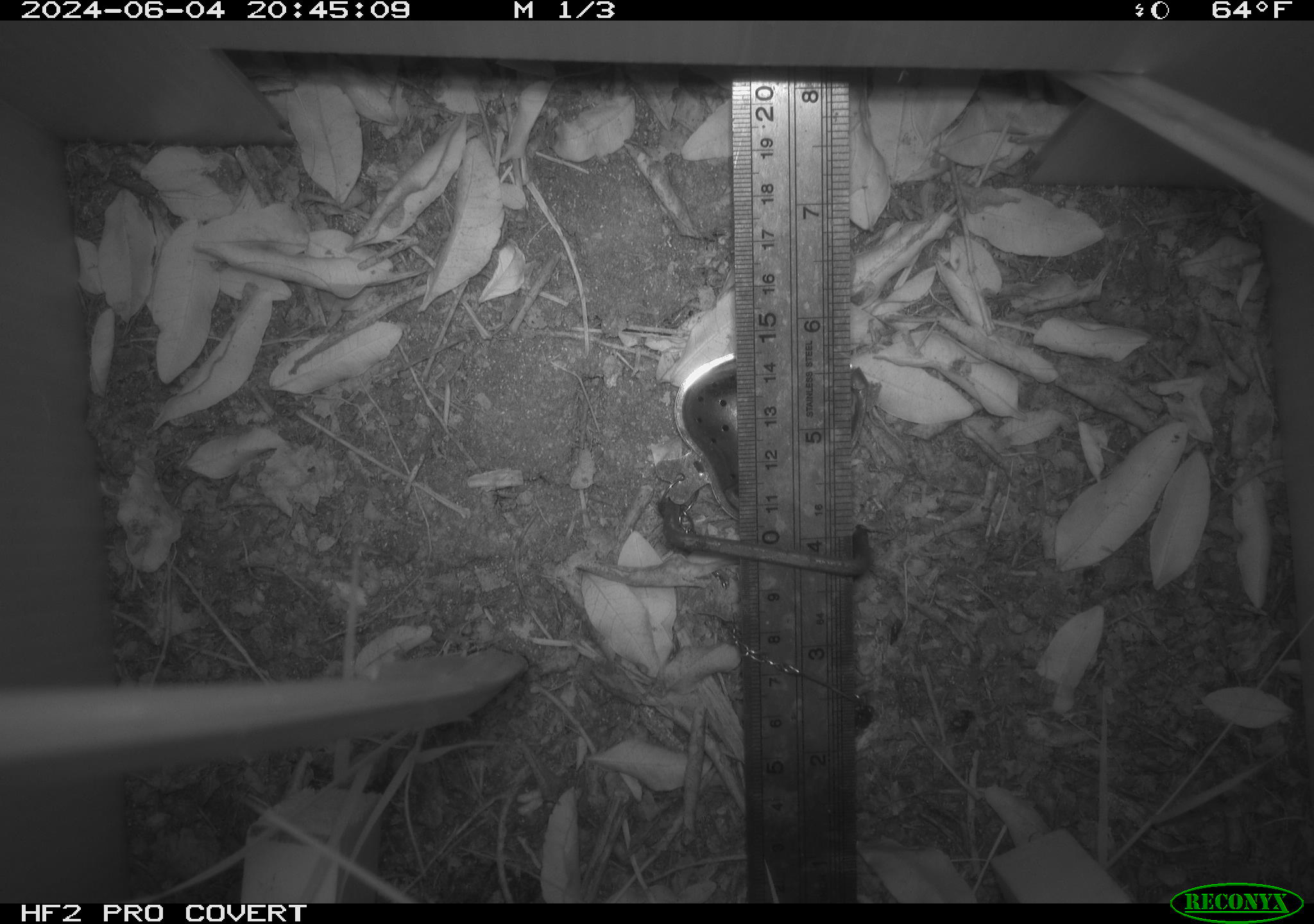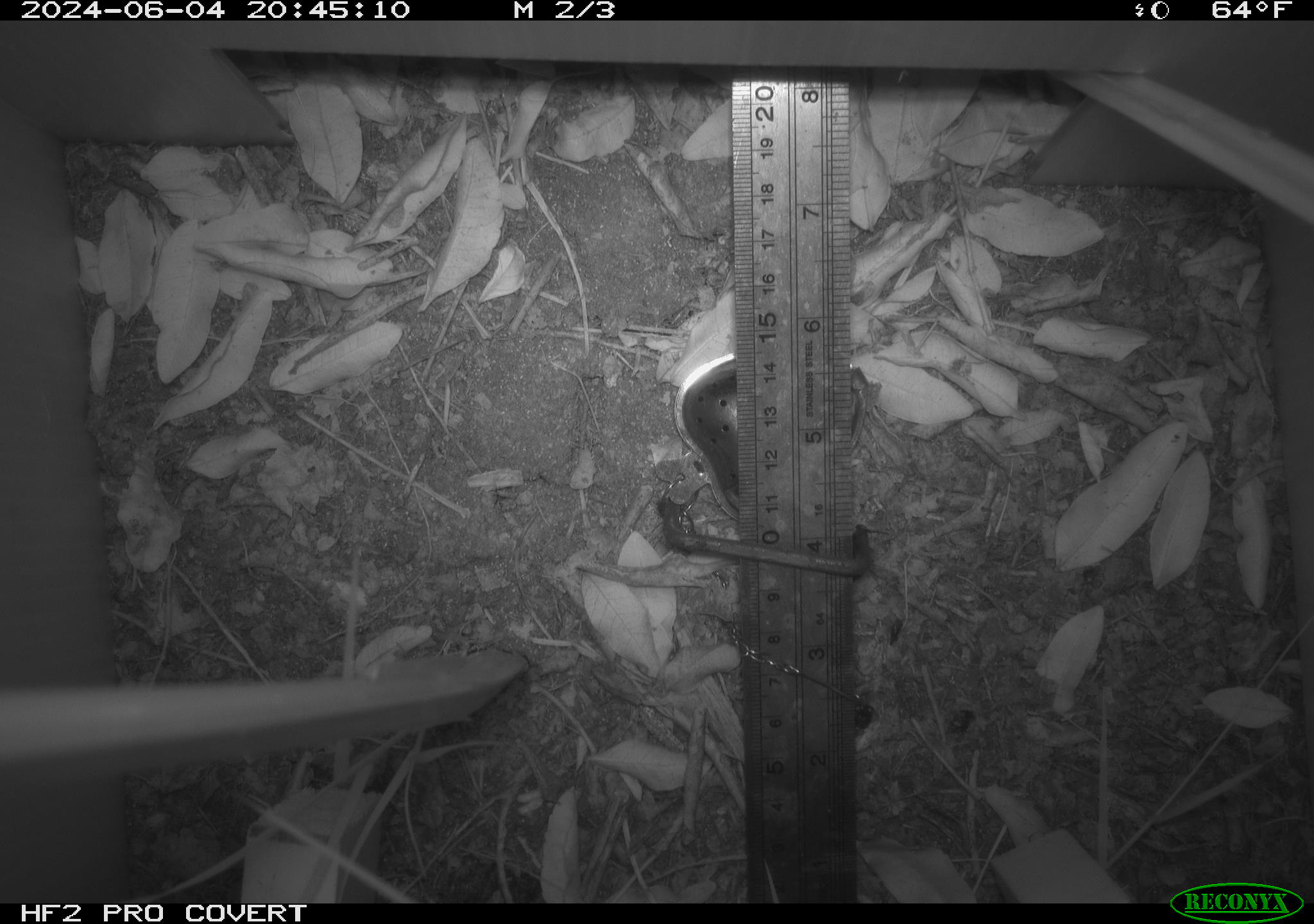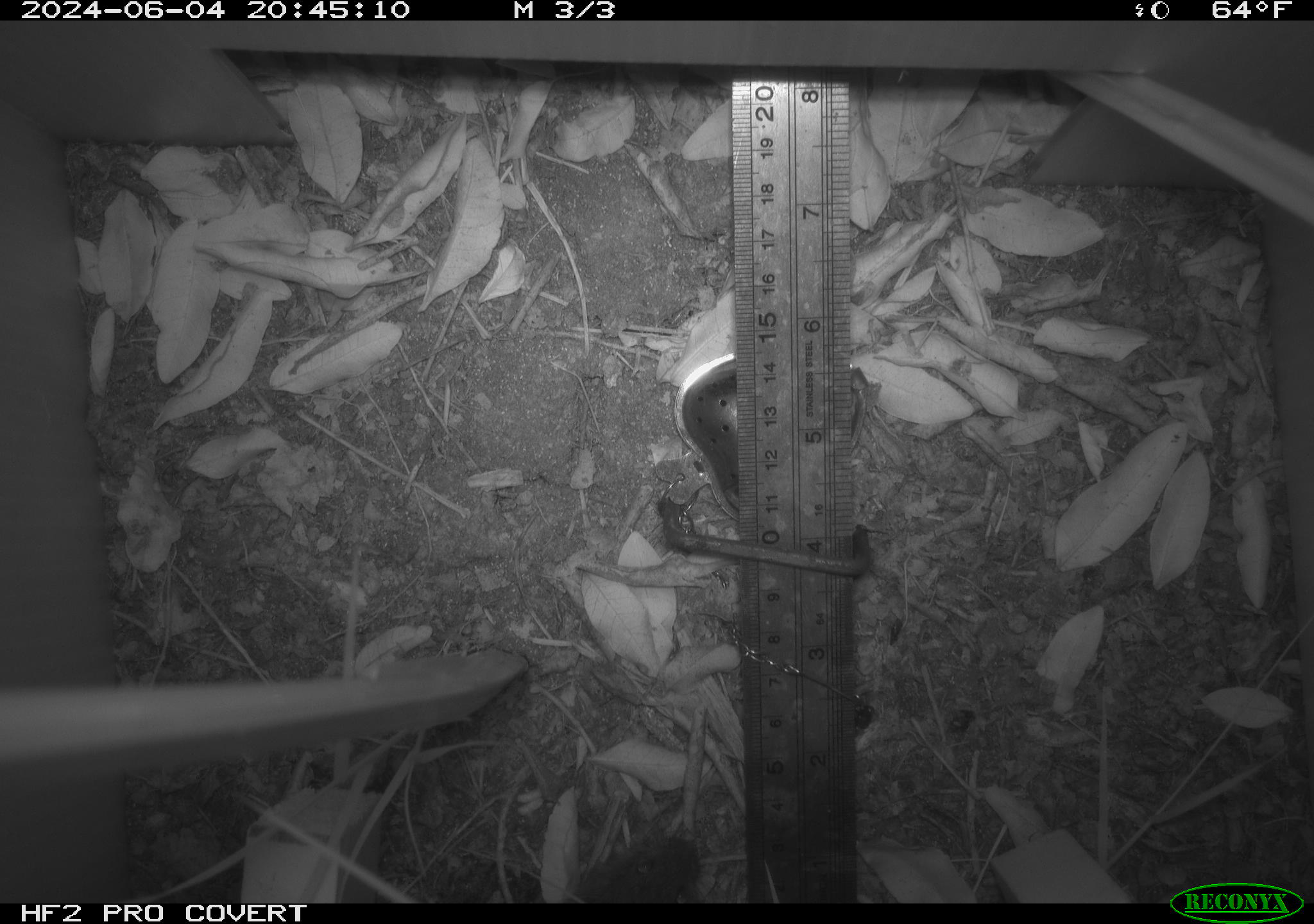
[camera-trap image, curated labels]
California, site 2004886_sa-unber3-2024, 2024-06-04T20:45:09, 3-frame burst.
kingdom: Animalia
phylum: Chordata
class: Mammalia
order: Rodentia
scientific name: Rodentia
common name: mouse species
Mouse species (Rodentia).